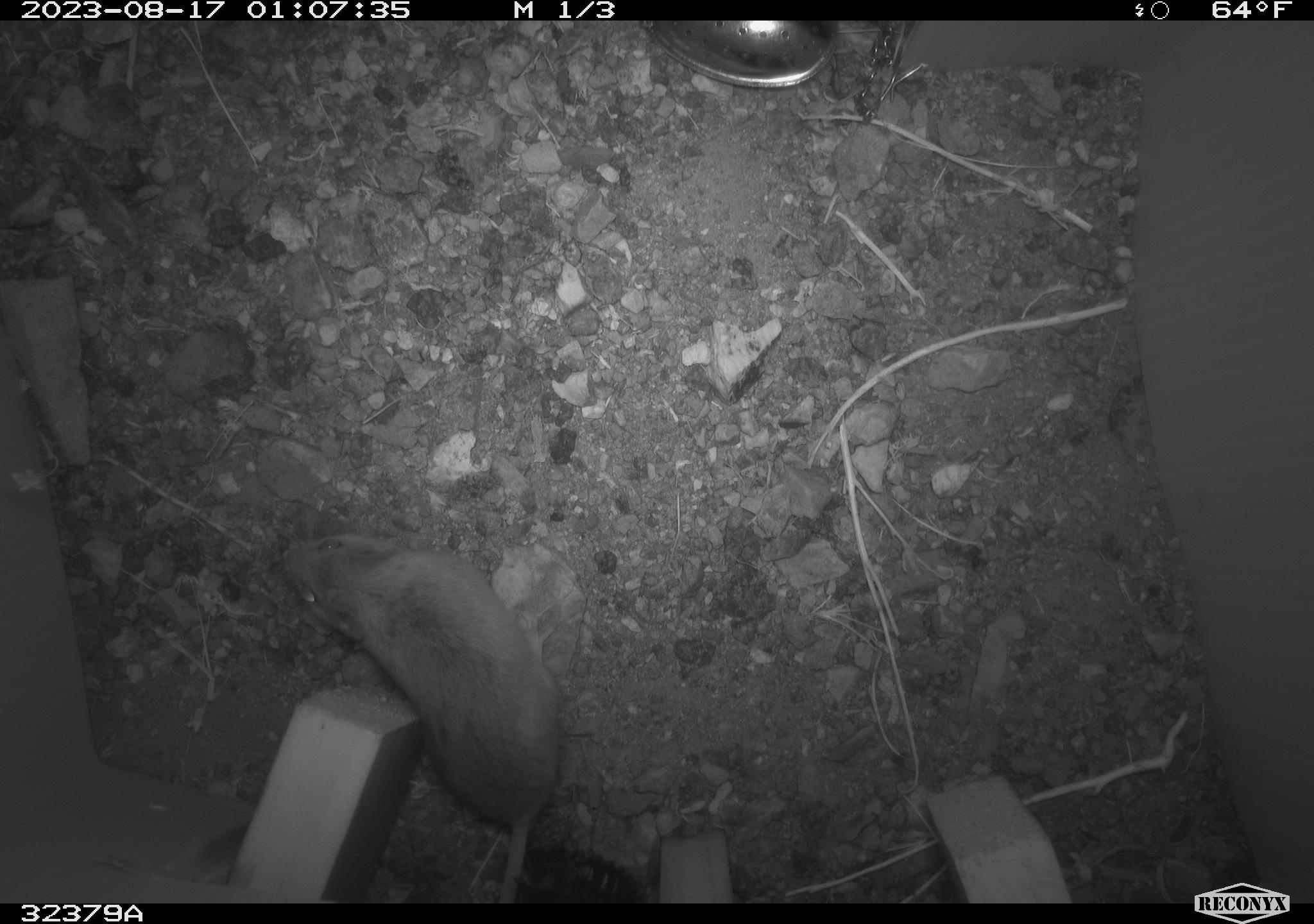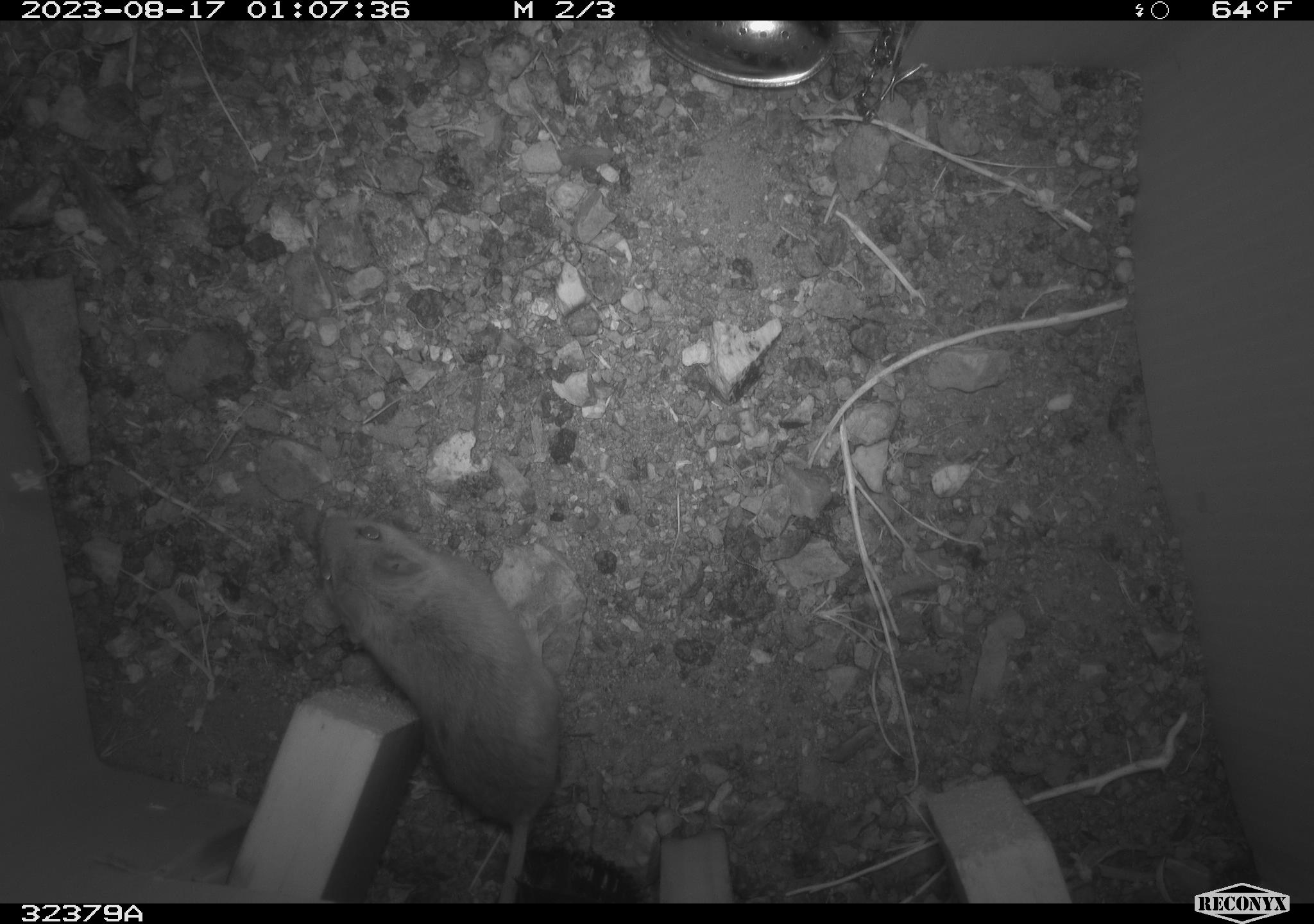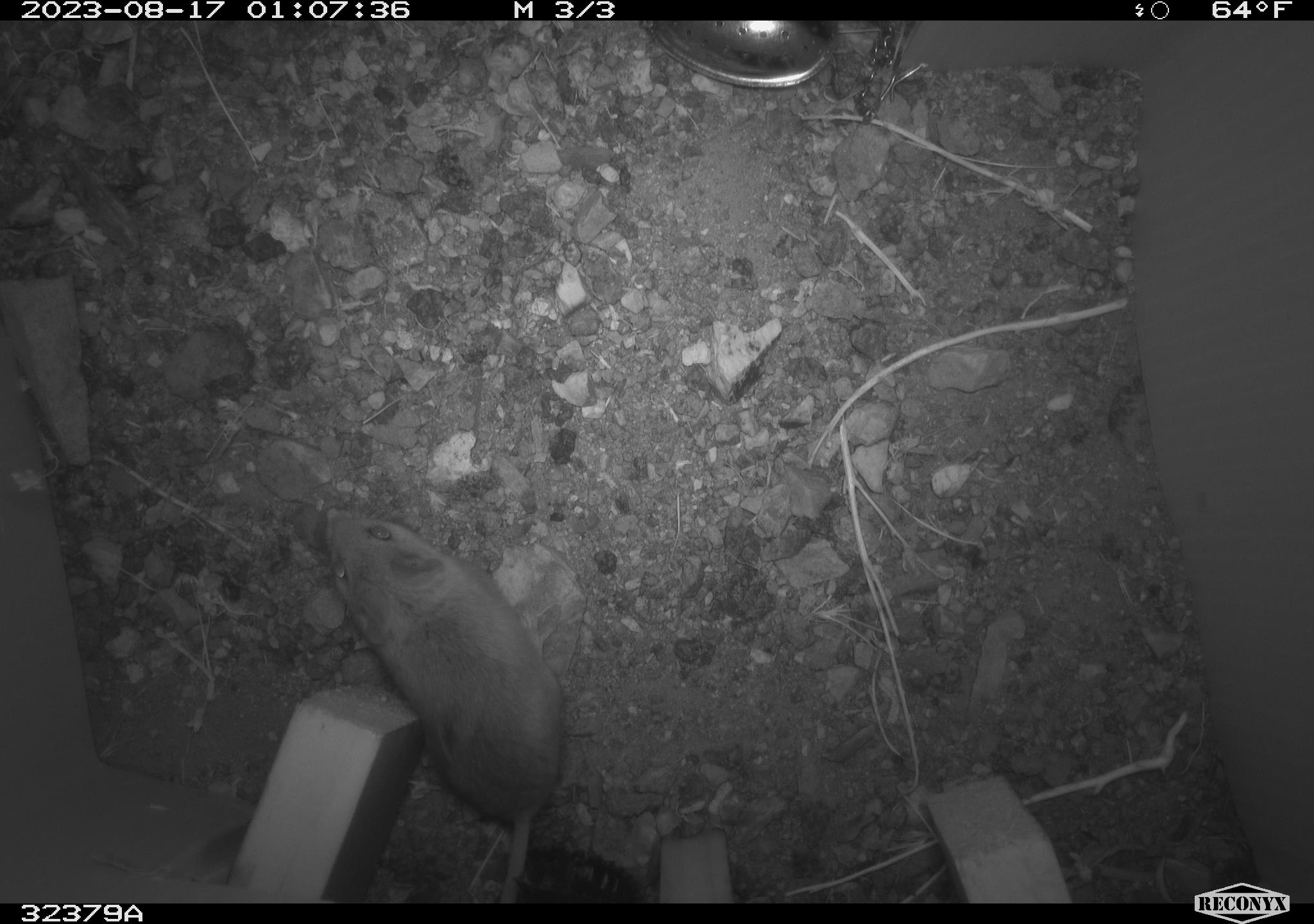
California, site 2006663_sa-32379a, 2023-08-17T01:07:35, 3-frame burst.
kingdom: Animalia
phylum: Chordata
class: Mammalia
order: Rodentia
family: Cricetidae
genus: Peromyscus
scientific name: Peromyscus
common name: deer mice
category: peromyscus species